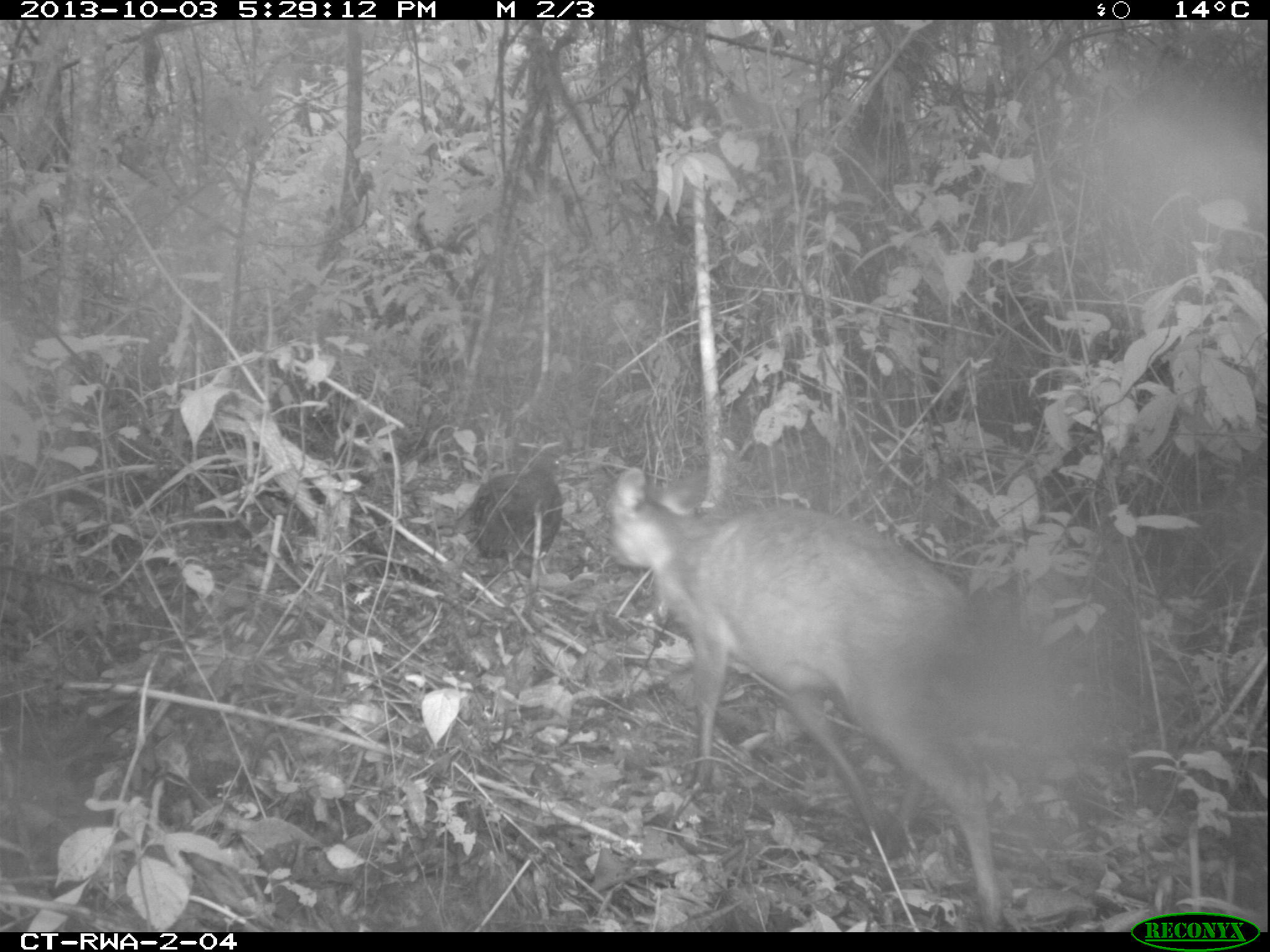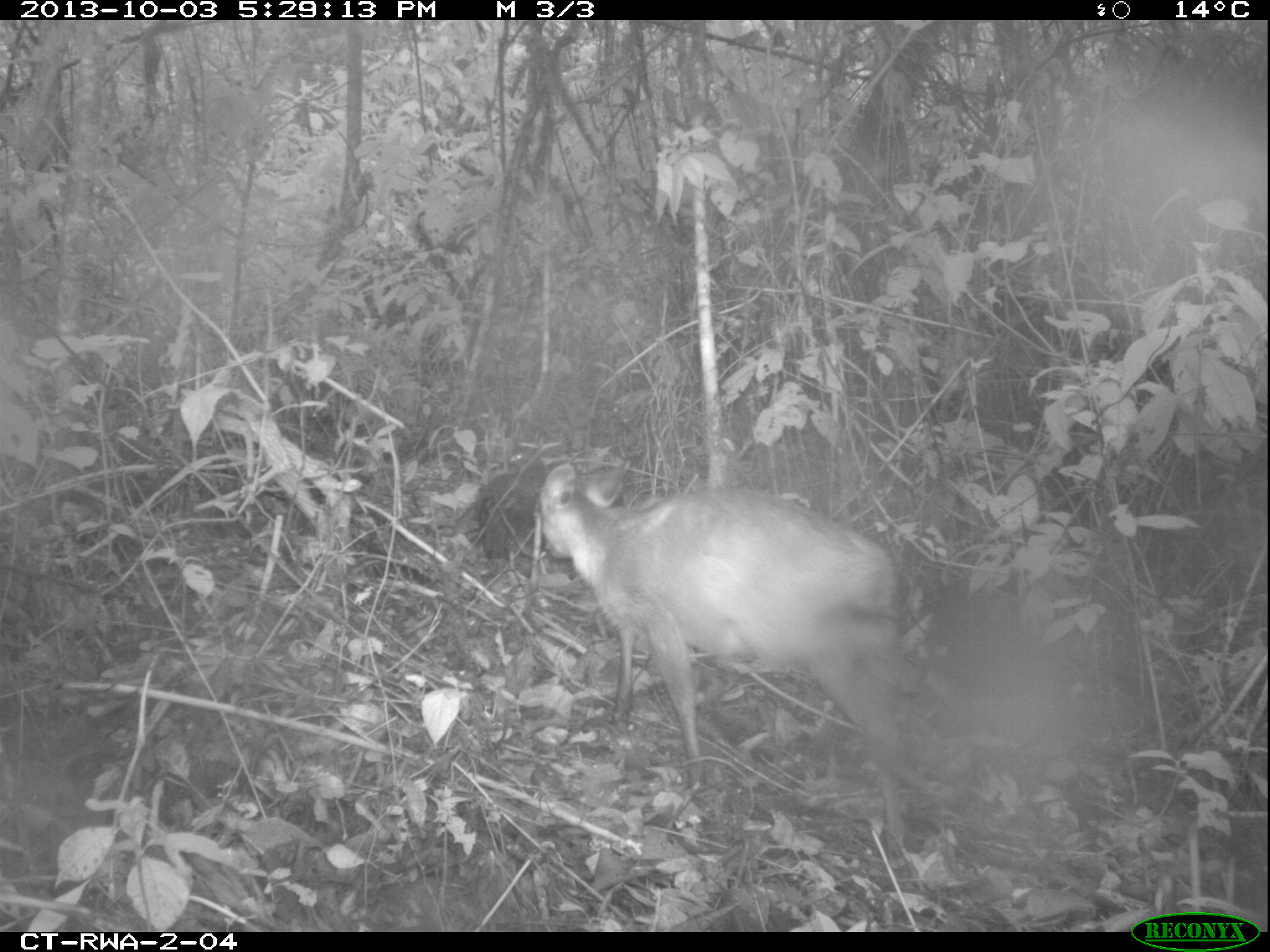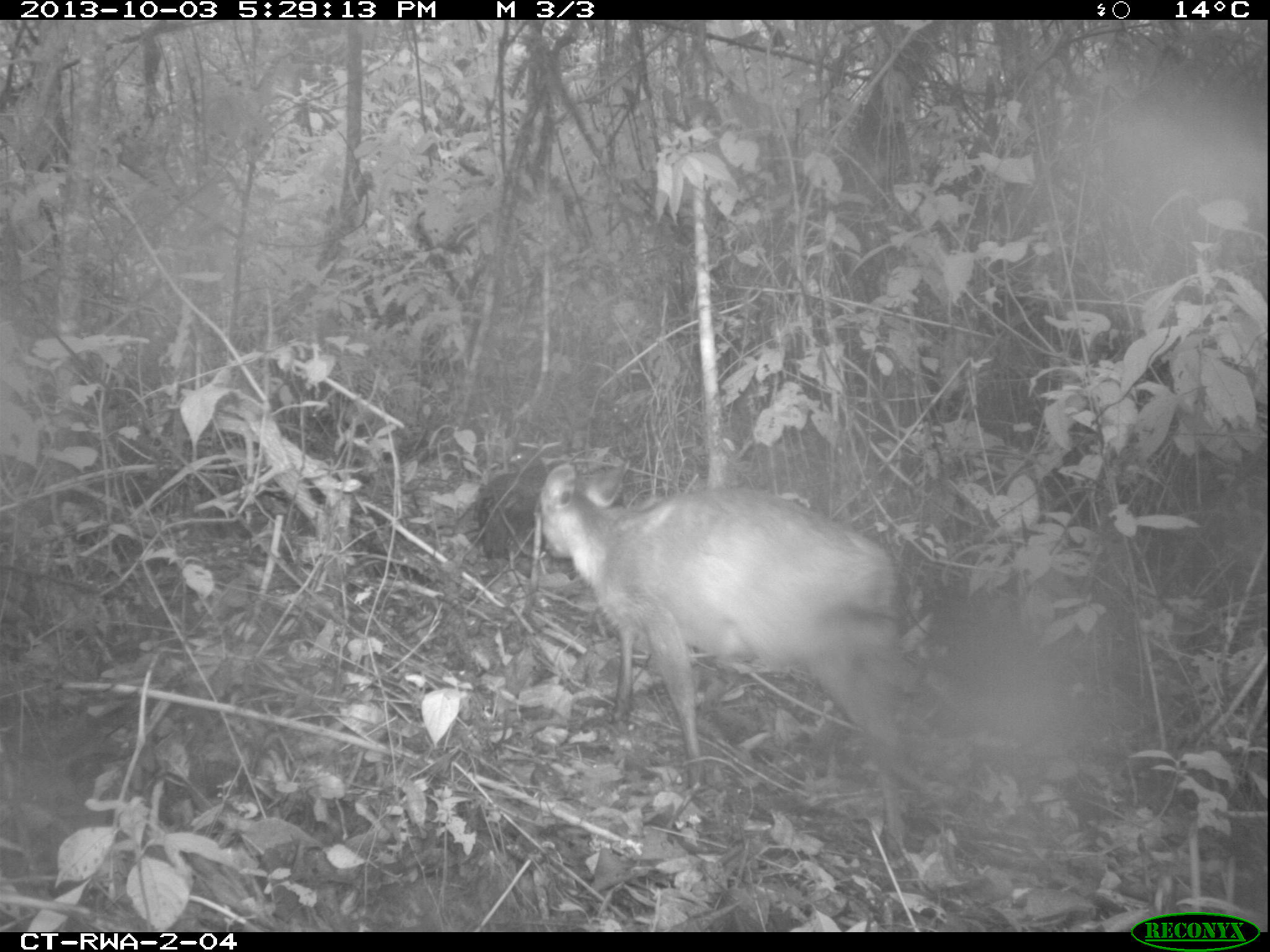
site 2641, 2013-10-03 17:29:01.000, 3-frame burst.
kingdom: Animalia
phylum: Chordata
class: Mammalia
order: Artiodactyla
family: Bovidae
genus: Cephalophus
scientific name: Cephalophus nigrifrons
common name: black-fronted duiker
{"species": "Cephalophus nigrifrons (black-fronted duiker)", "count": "1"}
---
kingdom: Animalia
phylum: Chordata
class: Aves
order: Galliformes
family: Phasianidae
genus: Pternistis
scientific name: Pternistis nobilis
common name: handsome francolin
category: francolinus nobilis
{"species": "francolinus nobilis (handsome francolin) (Pternistis nobilis)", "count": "1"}